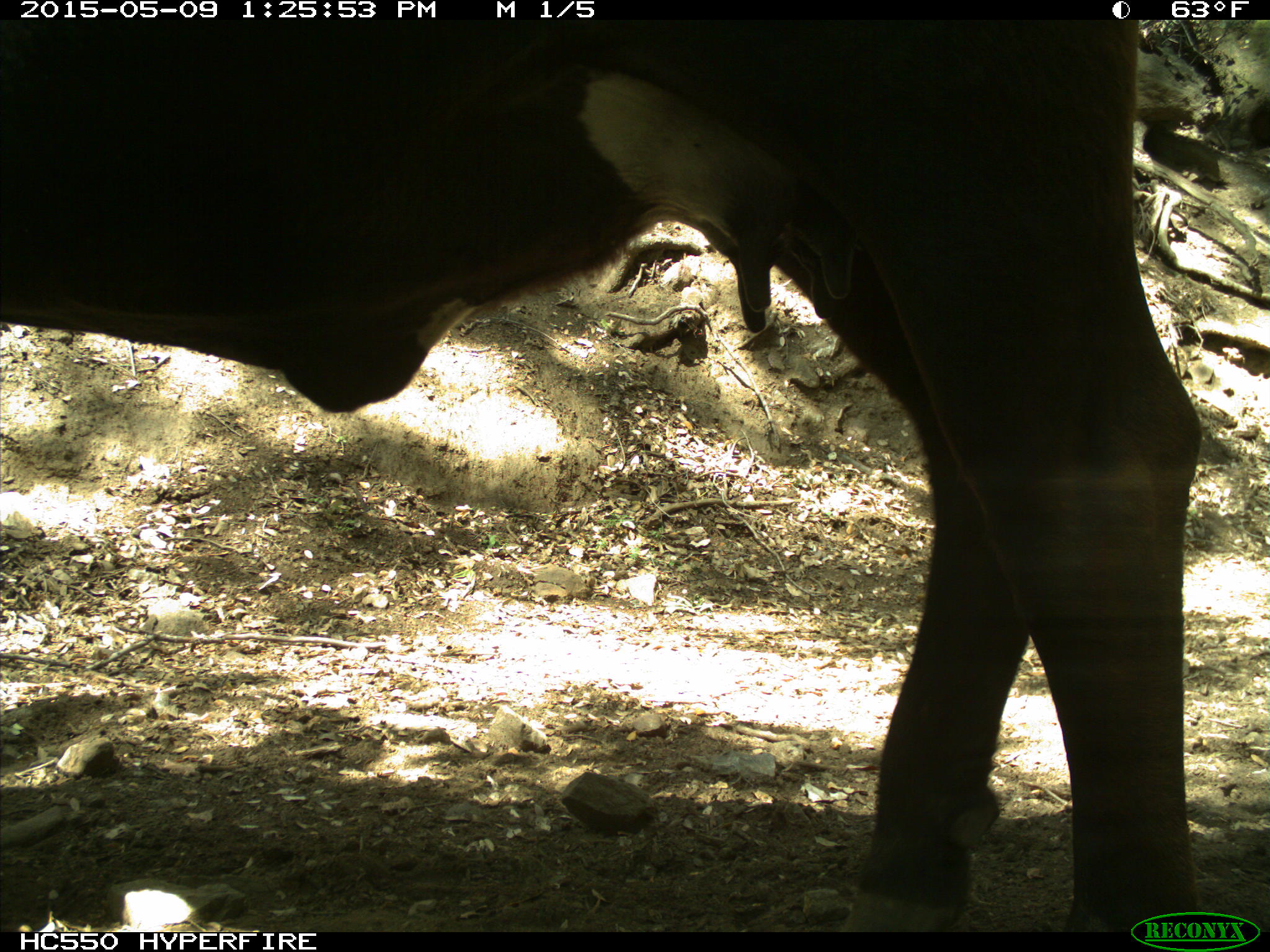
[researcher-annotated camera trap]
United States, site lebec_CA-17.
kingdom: Animalia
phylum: Chordata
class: Mammalia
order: Artiodactyla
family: Bovidae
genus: Bos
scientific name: Bos taurus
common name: domestic cow